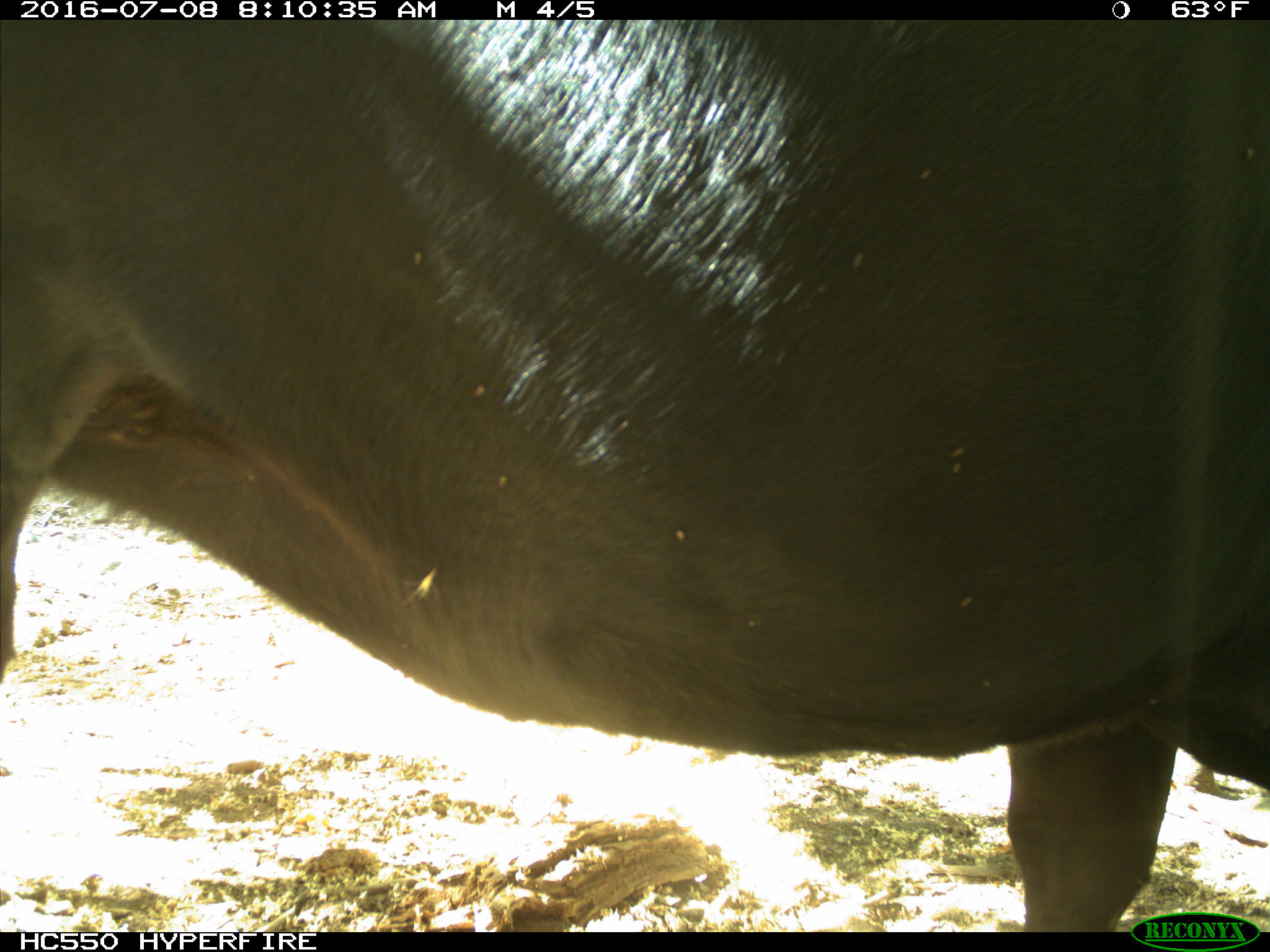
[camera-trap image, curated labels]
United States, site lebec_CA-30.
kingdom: Animalia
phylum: Chordata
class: Mammalia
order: Artiodactyla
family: Bovidae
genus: Bos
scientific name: Bos taurus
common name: domestic cow